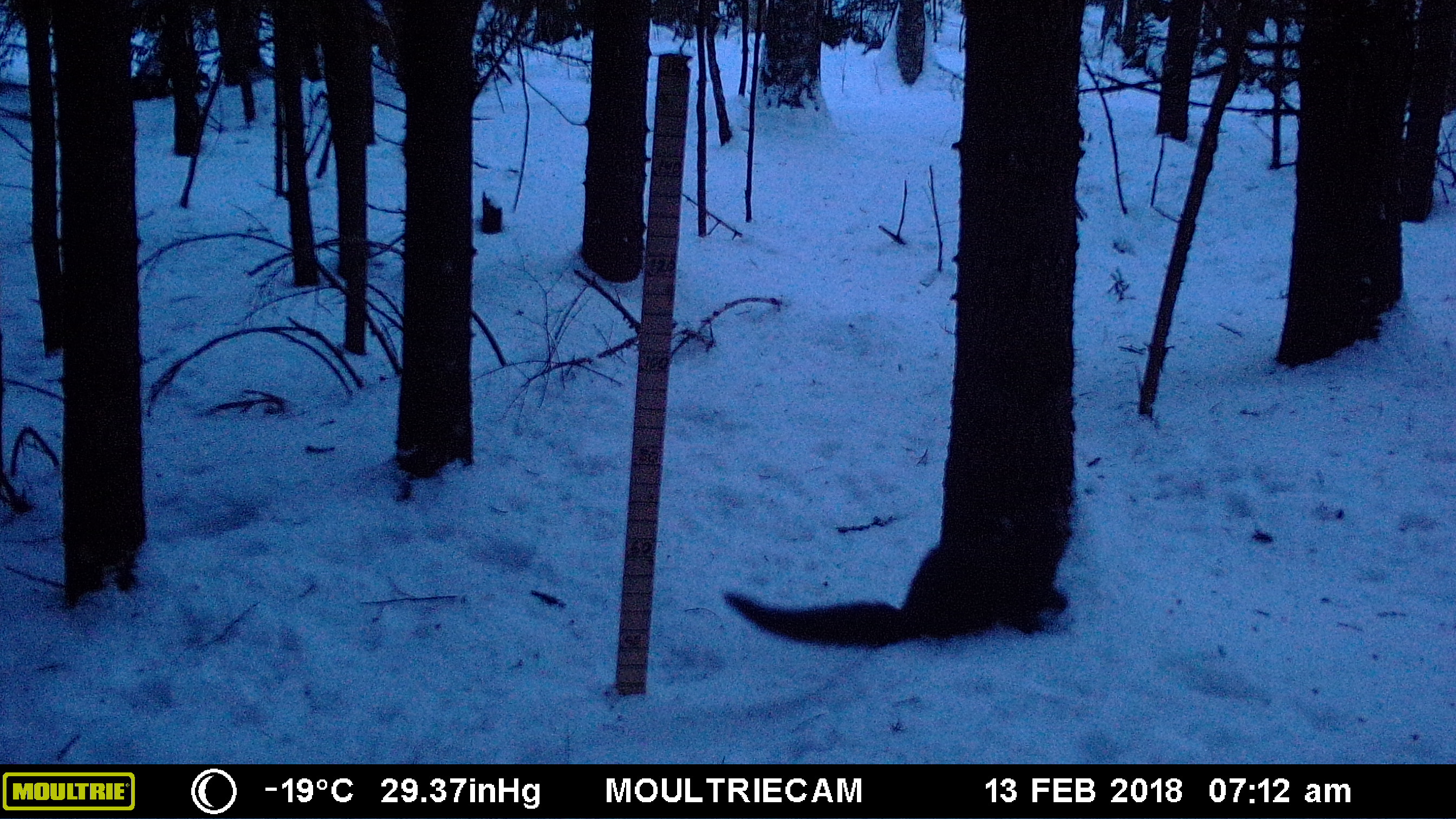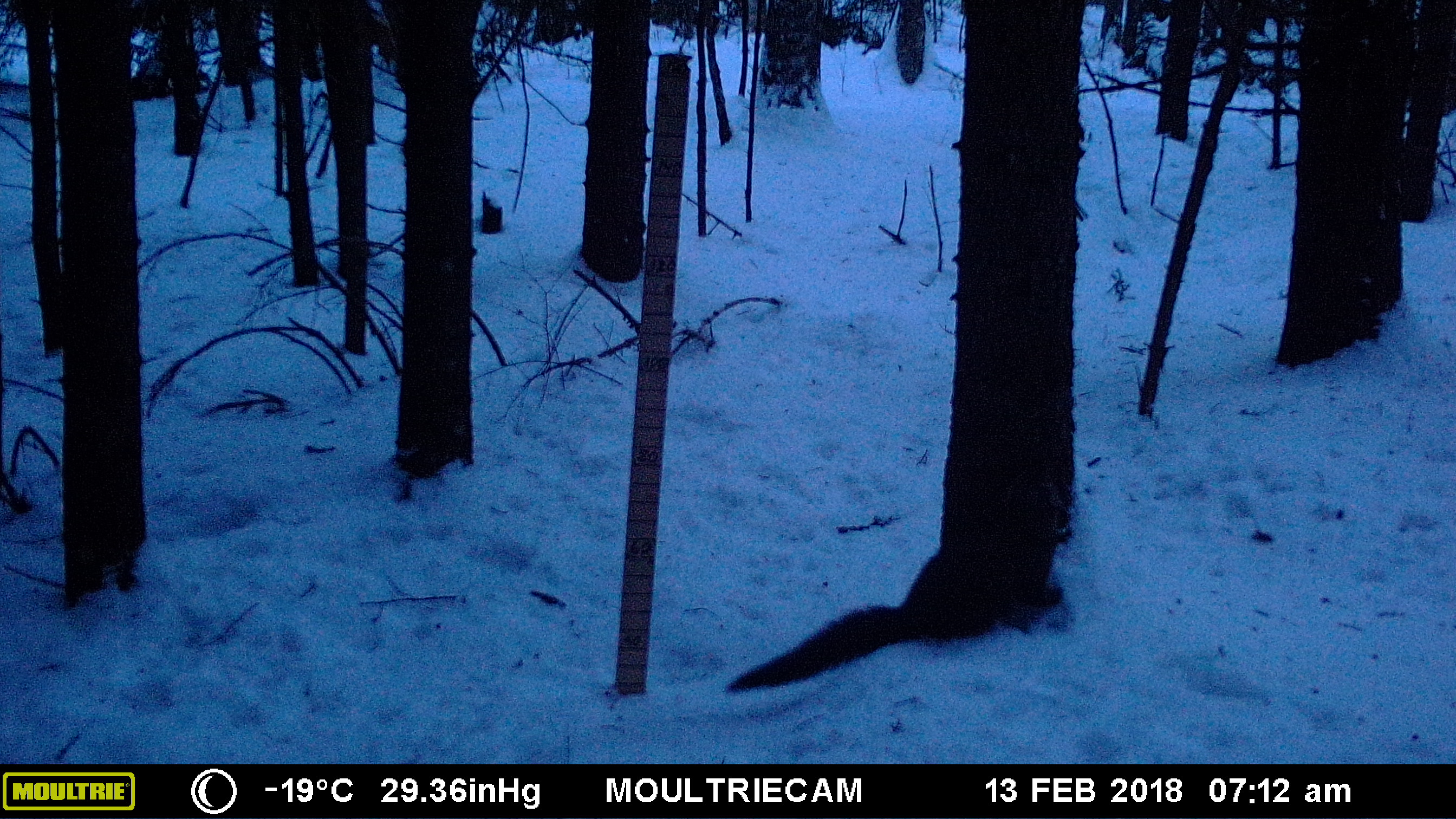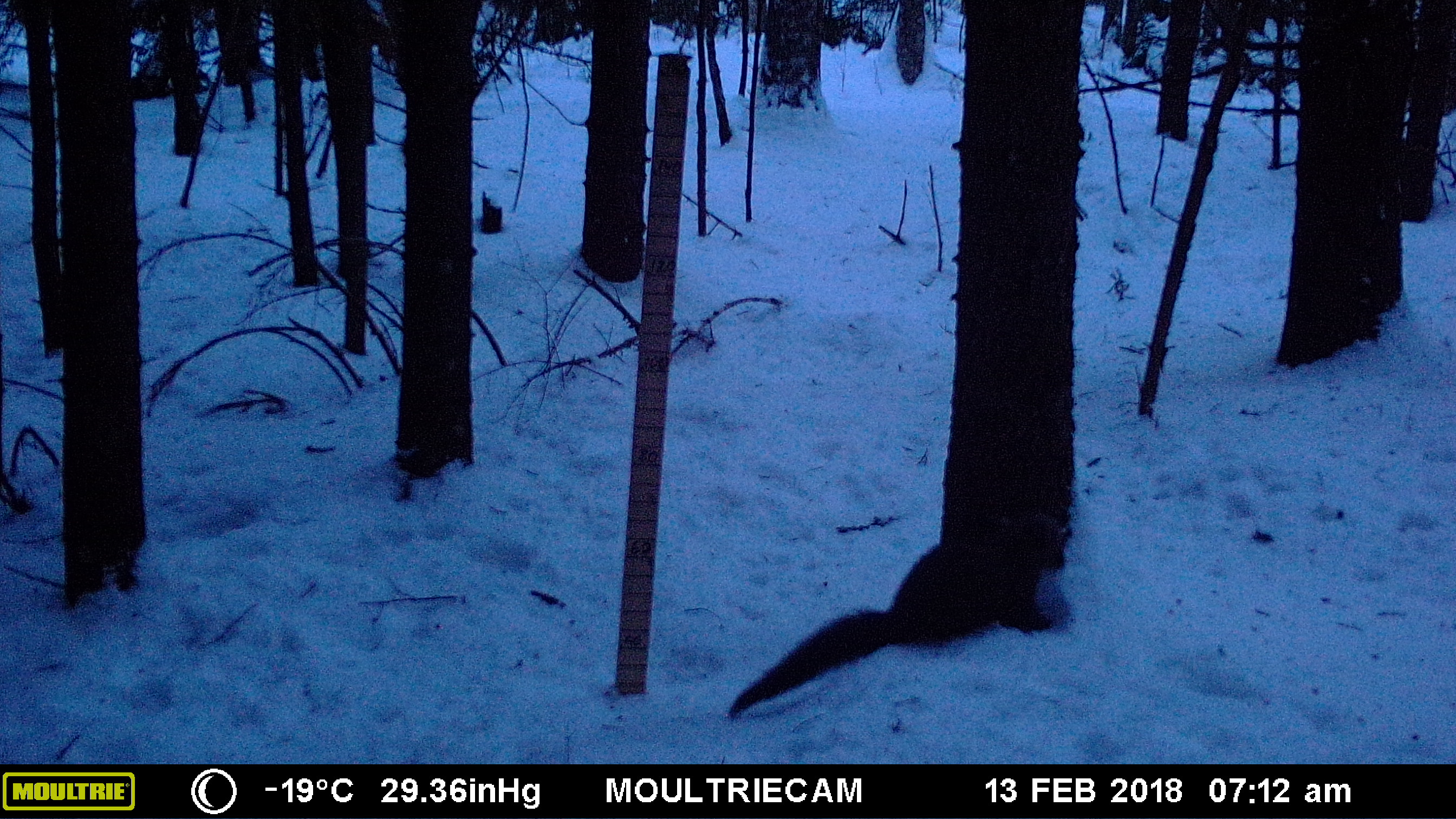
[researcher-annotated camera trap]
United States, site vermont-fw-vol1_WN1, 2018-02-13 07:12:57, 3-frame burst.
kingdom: Animalia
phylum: Chordata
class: Mammalia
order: Carnivora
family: Mustelidae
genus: Pekania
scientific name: Pekania pennanti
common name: fisher